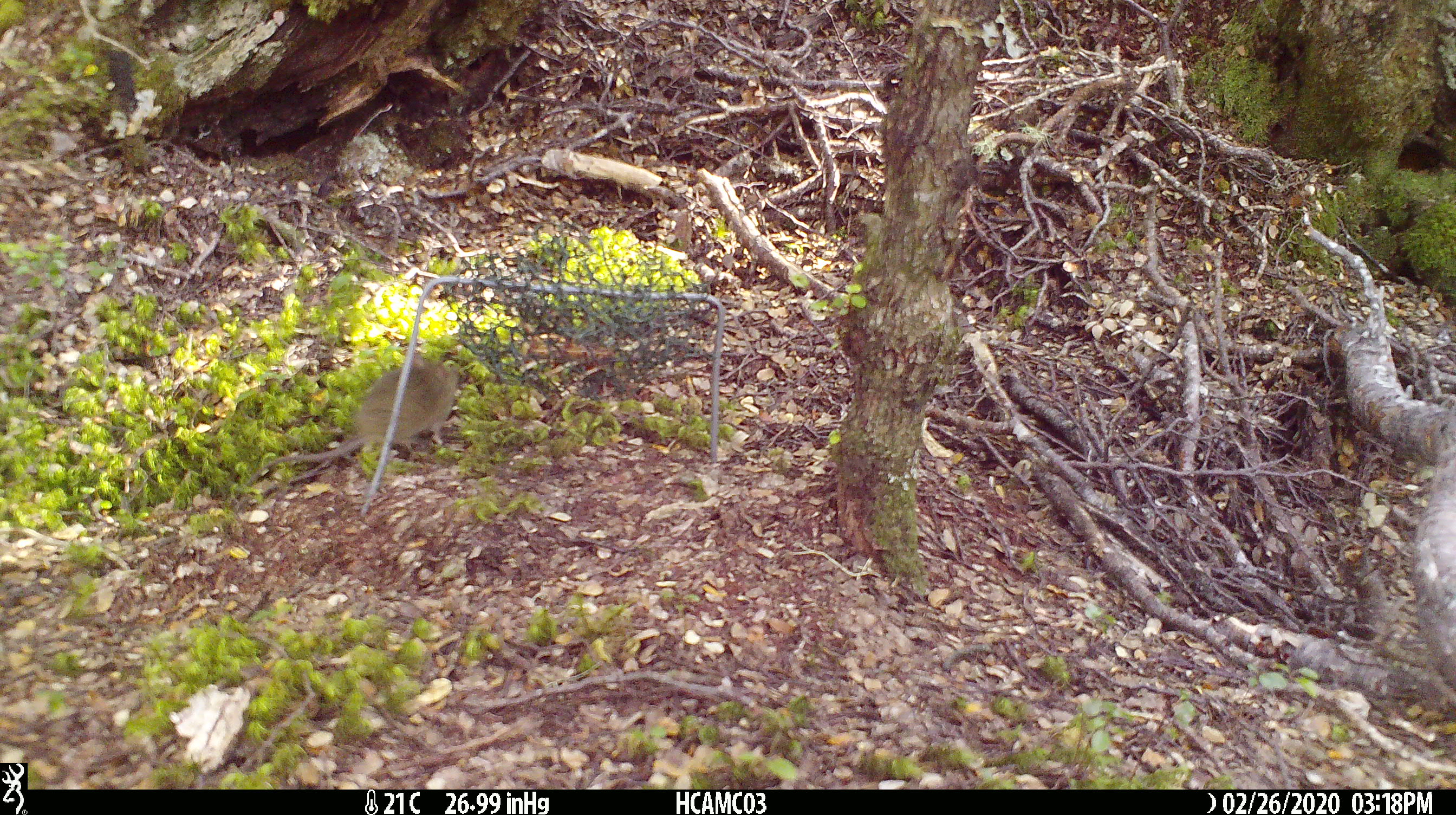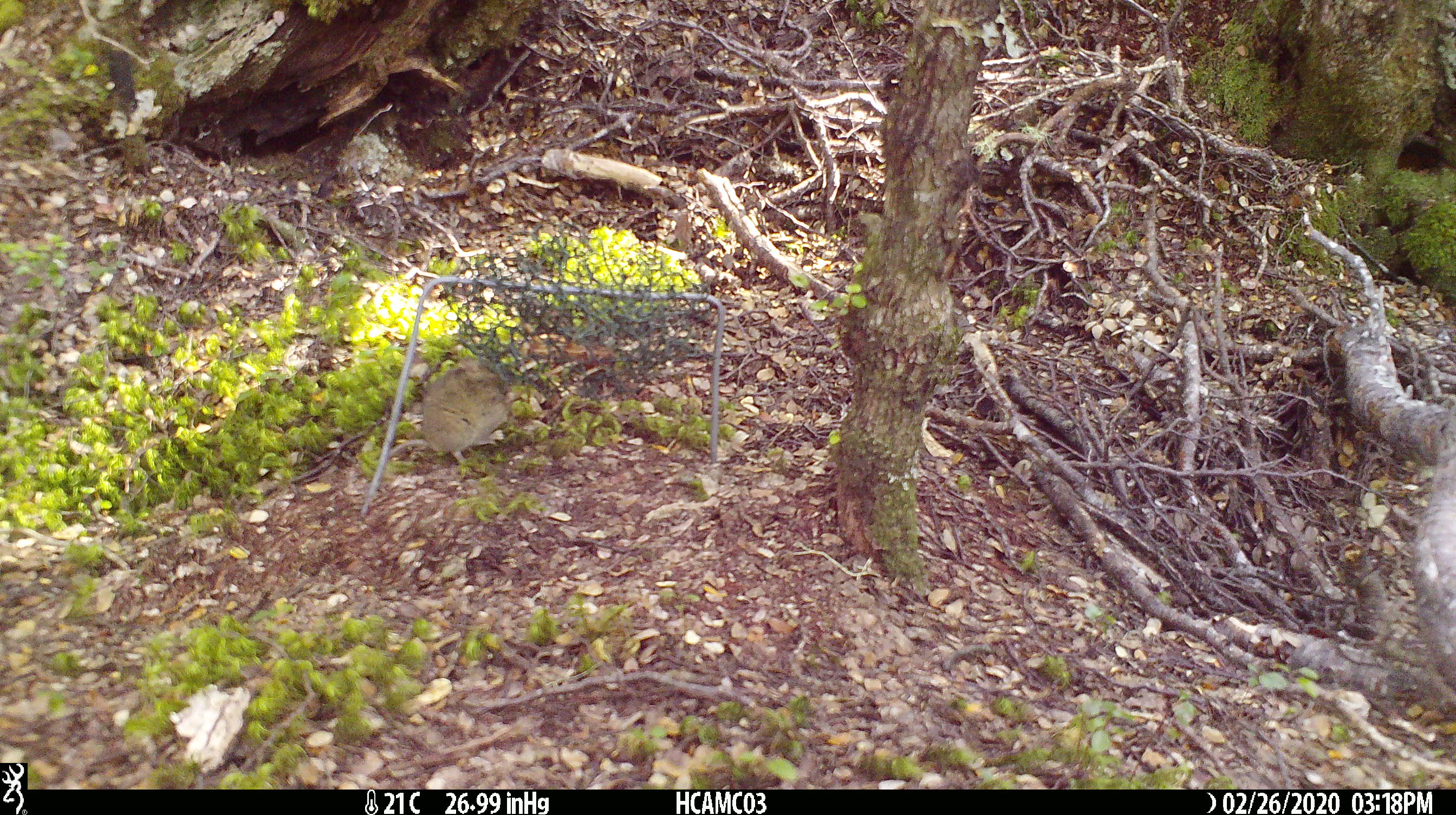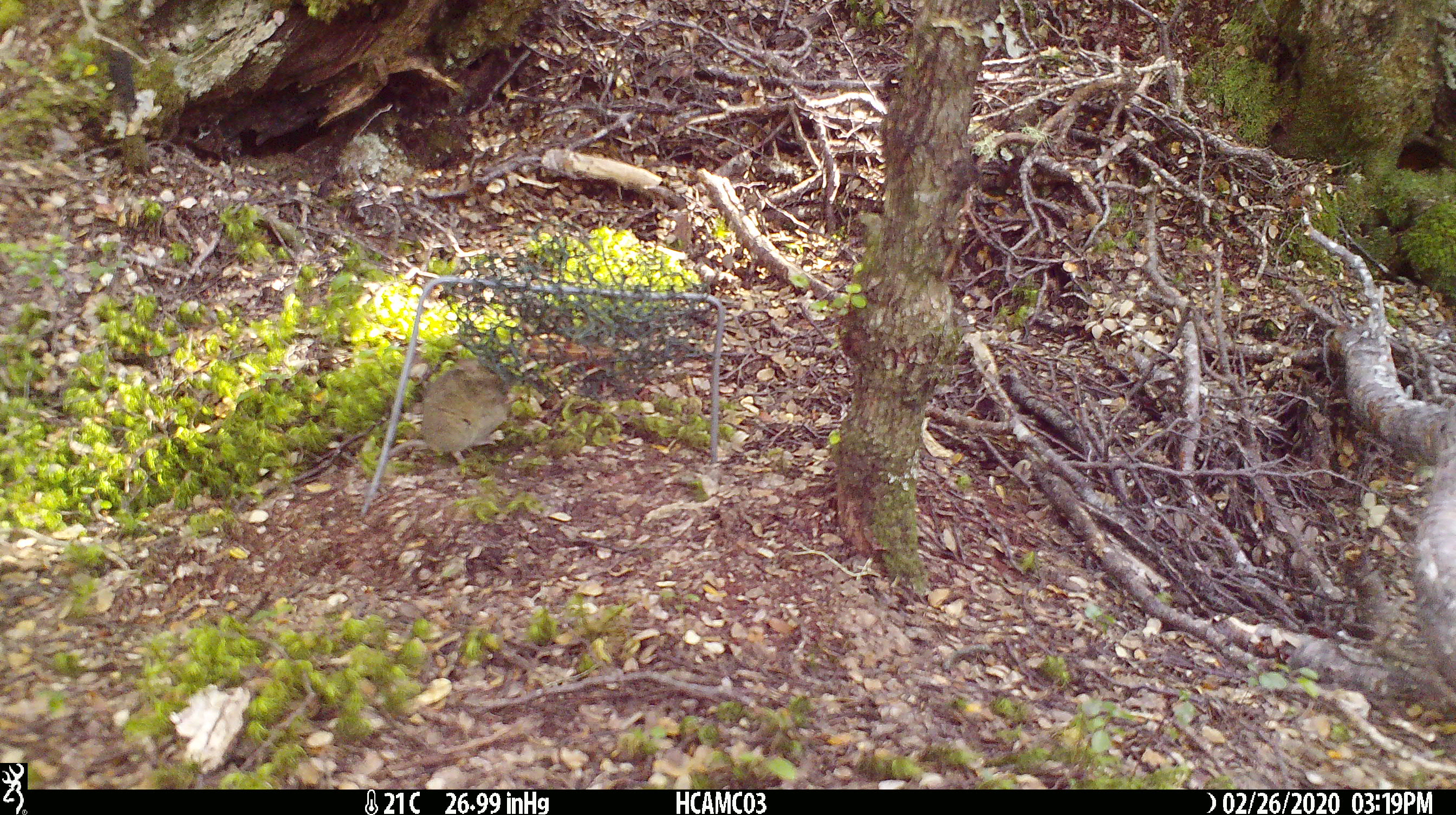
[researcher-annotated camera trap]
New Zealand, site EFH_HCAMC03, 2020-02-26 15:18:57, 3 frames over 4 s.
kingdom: Animalia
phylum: Chordata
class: Mammalia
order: Rodentia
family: Muridae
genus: Mus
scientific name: Mus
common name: mouse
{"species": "mouse (Mus)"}